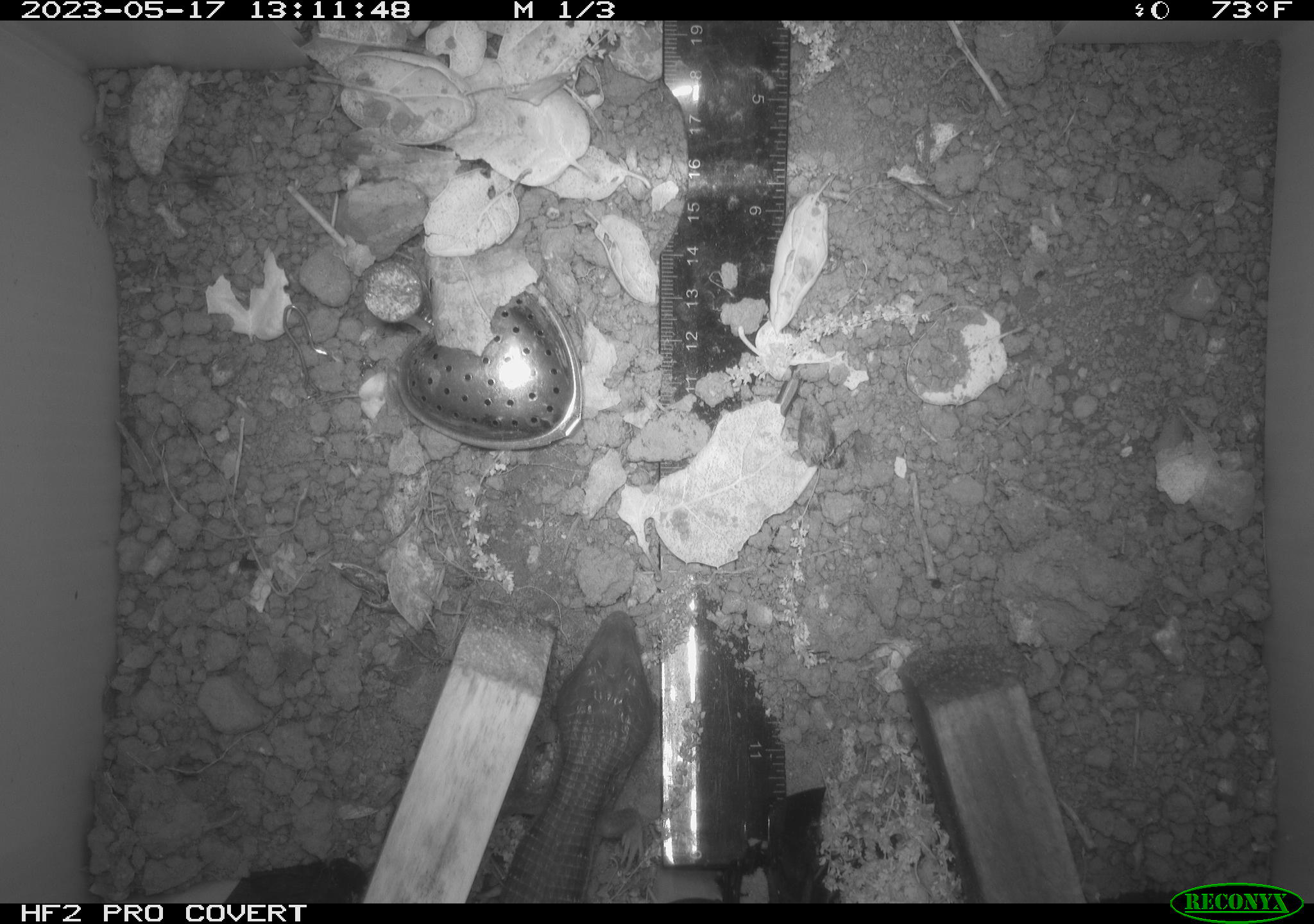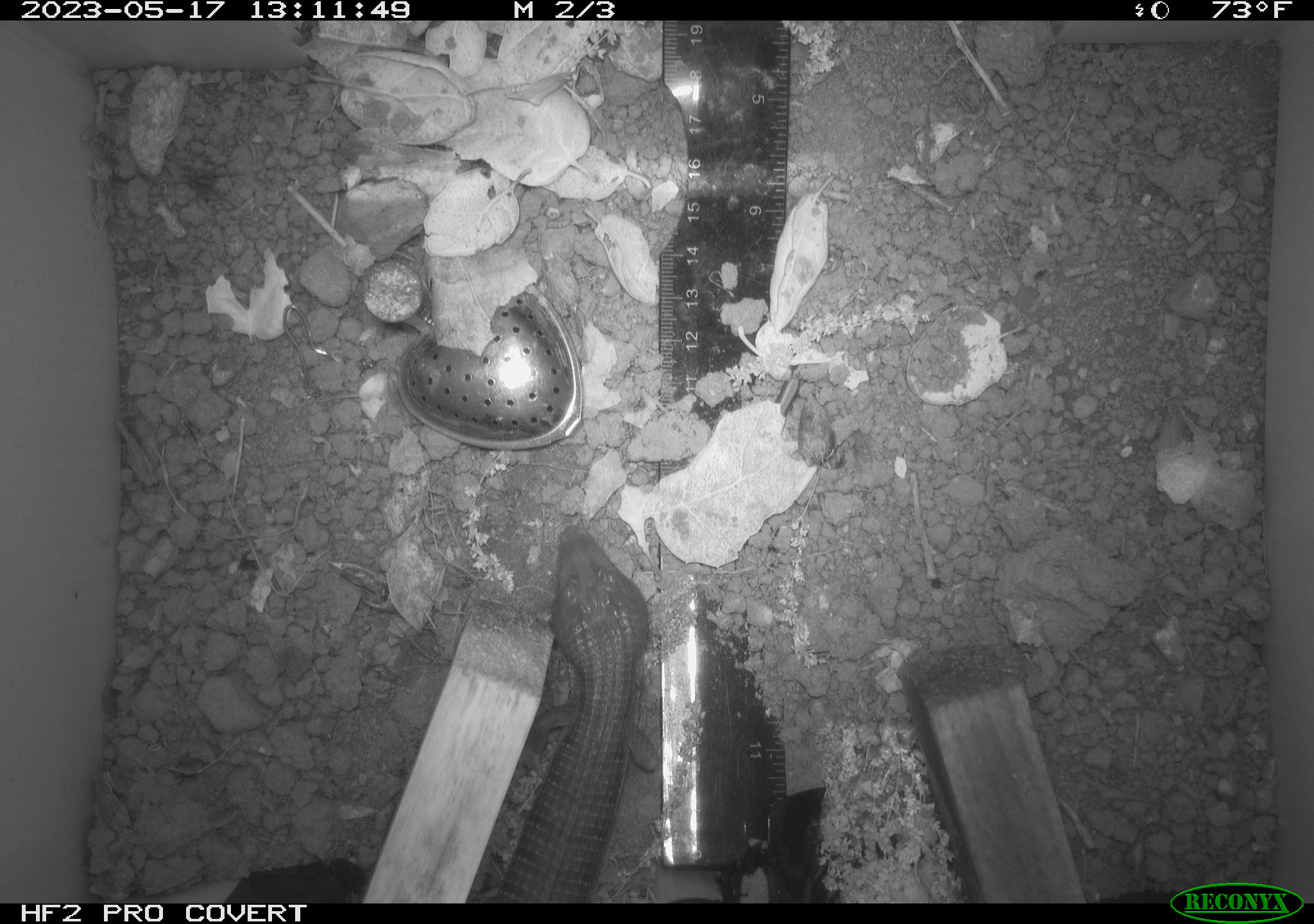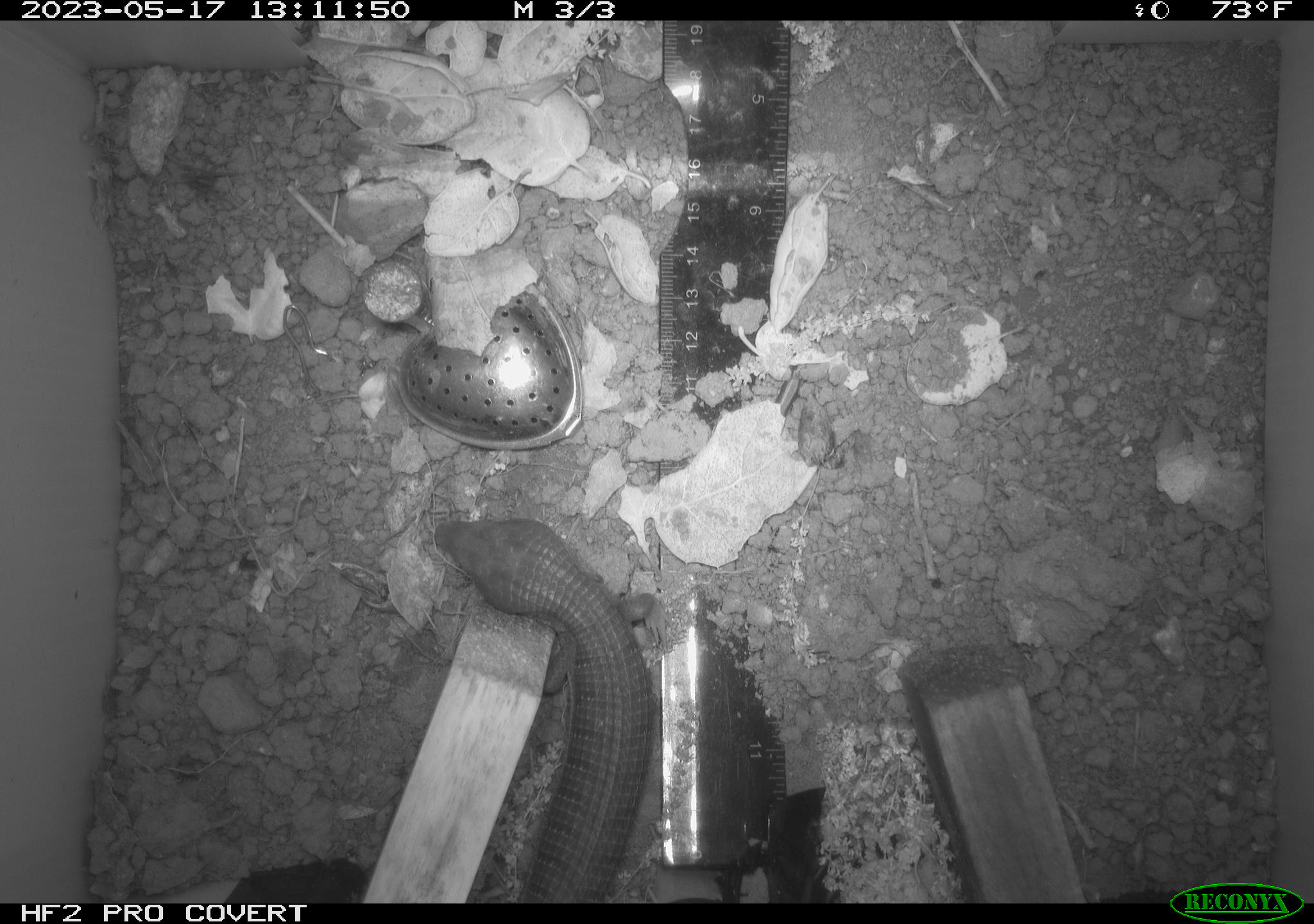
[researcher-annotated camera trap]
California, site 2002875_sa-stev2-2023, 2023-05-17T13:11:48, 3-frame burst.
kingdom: Animalia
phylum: Chordata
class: Reptilia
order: Squamata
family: Anguidae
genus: Elgaria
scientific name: Elgaria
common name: alligator lizards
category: elgaria species